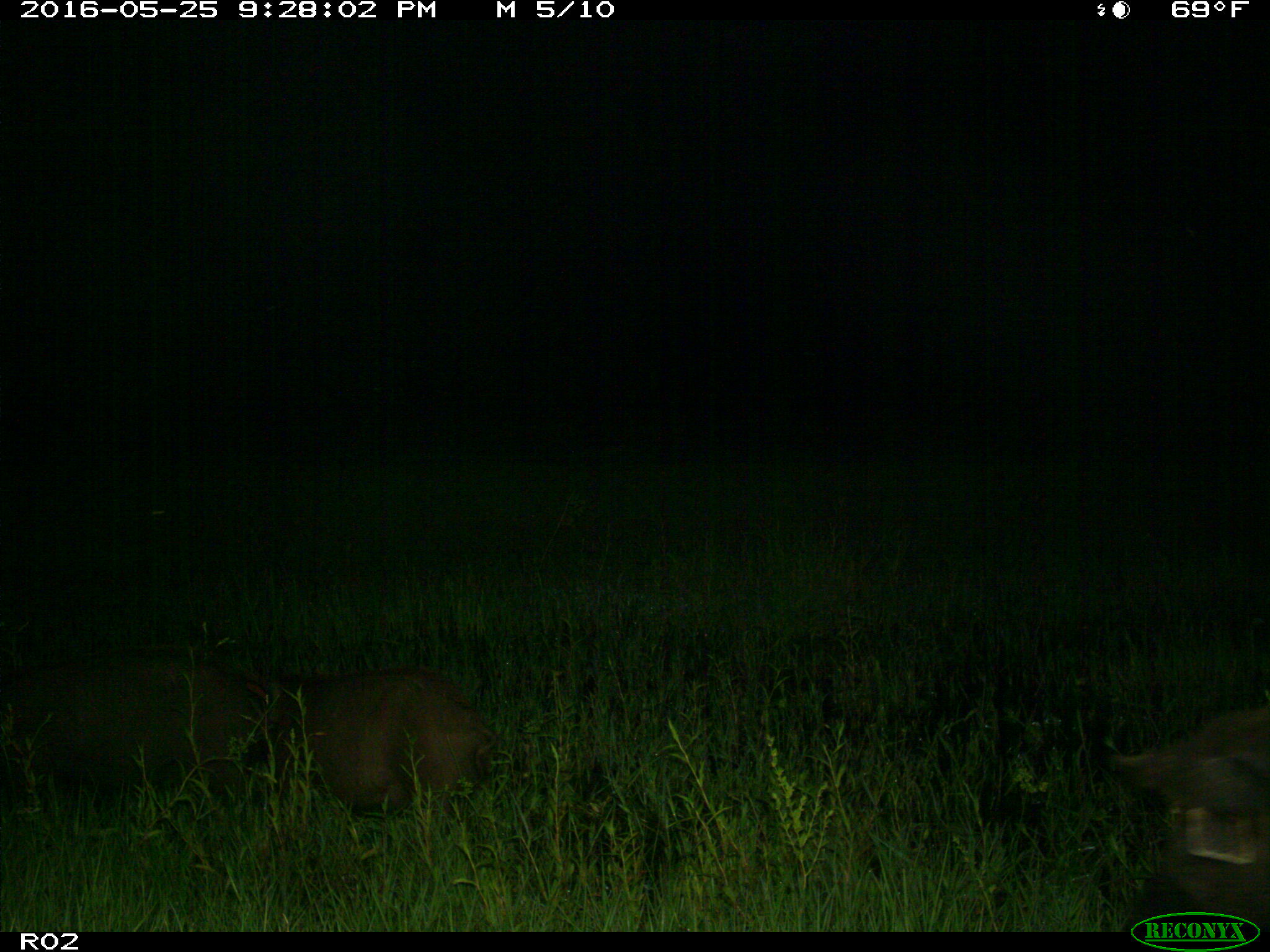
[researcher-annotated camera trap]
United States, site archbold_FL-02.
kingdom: Animalia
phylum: Chordata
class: Mammalia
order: Artiodactyla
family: Suidae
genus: Sus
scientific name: Sus scrofa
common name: wild boar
Sus scrofa (wild boar).